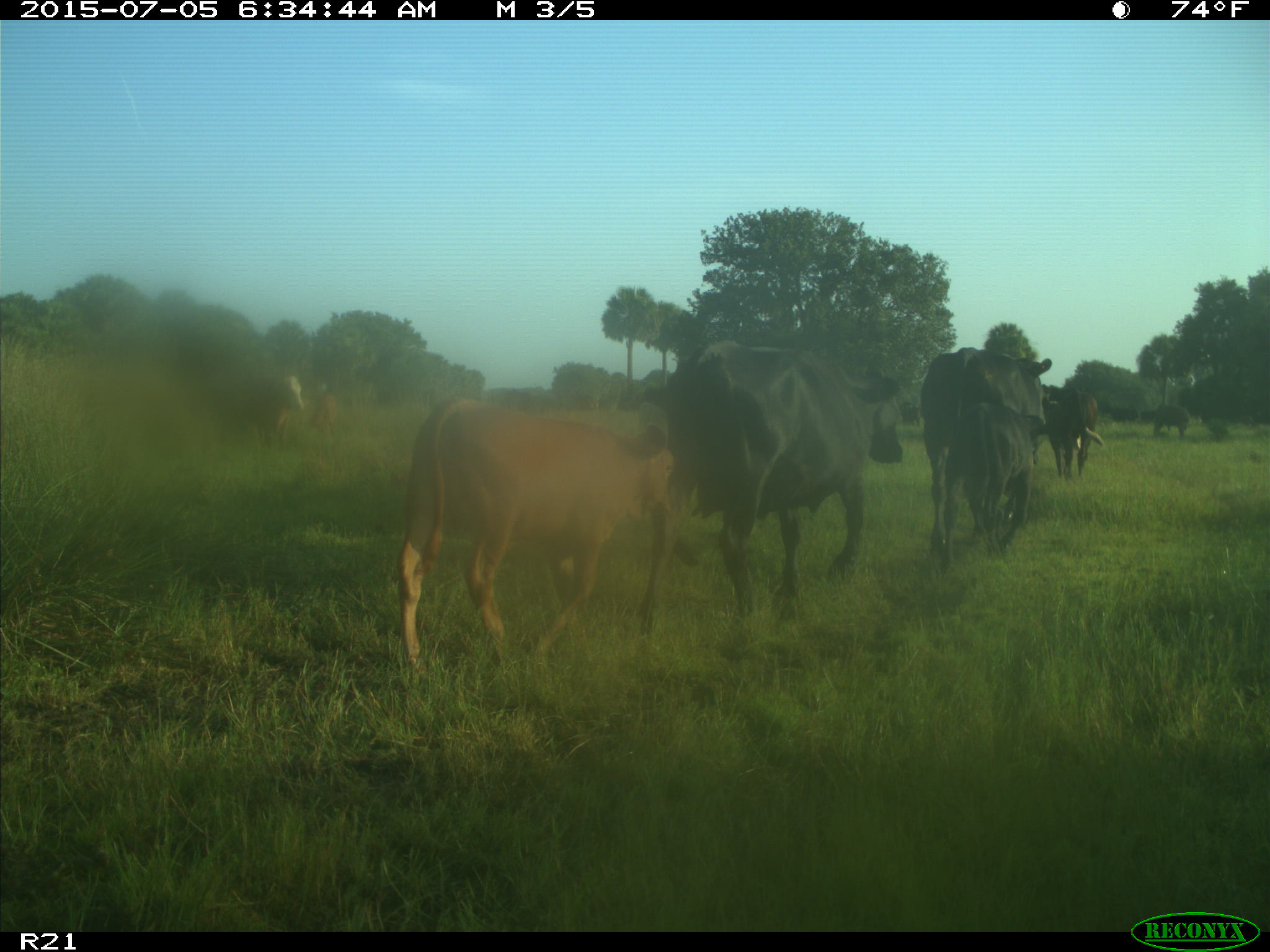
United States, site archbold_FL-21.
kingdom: Animalia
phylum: Chordata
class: Mammalia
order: Artiodactyla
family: Bovidae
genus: Bos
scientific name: Bos taurus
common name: domestic cow